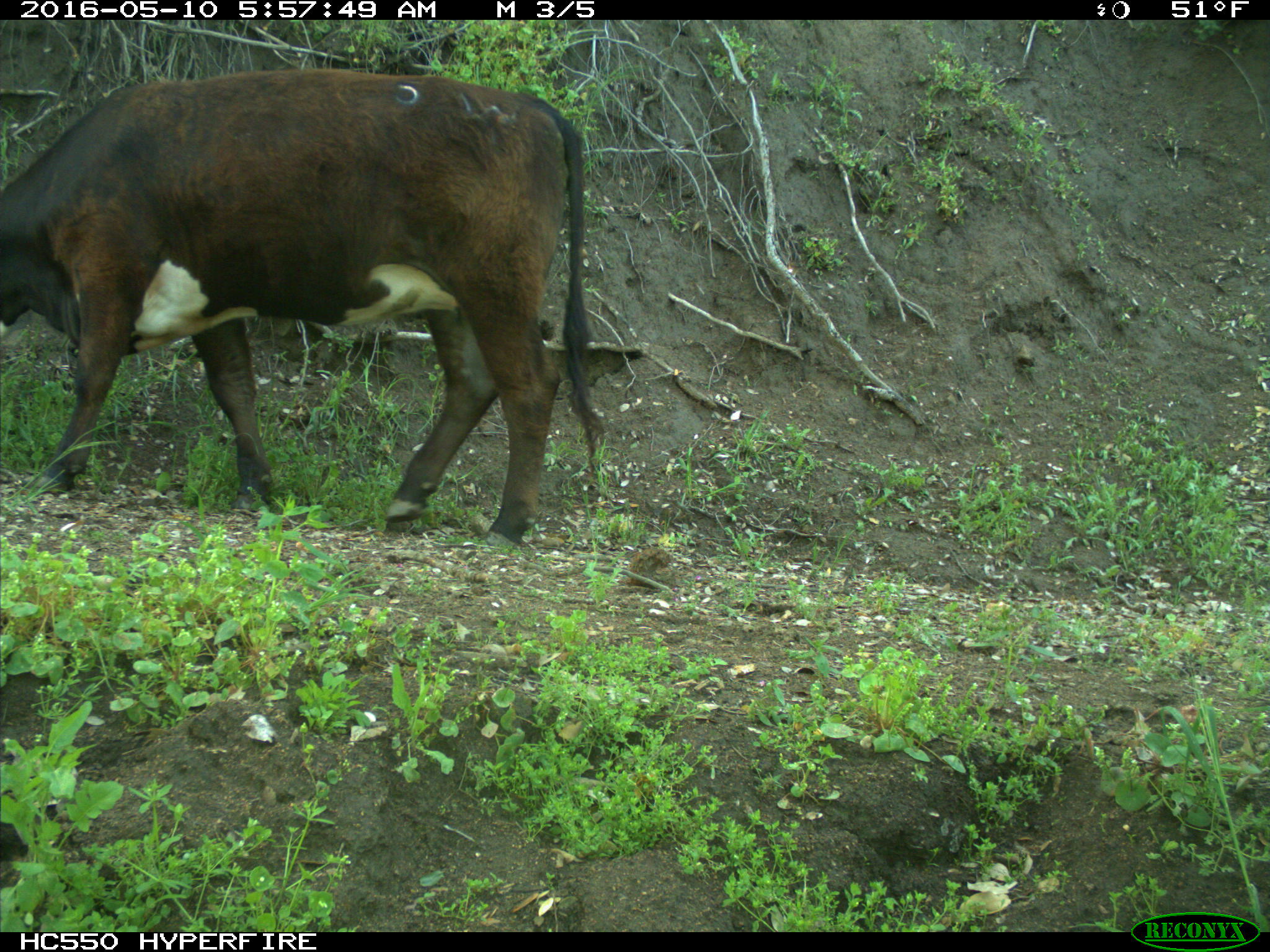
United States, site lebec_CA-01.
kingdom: Animalia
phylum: Chordata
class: Mammalia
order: Artiodactyla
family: Bovidae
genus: Bos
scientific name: Bos taurus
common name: domestic cow